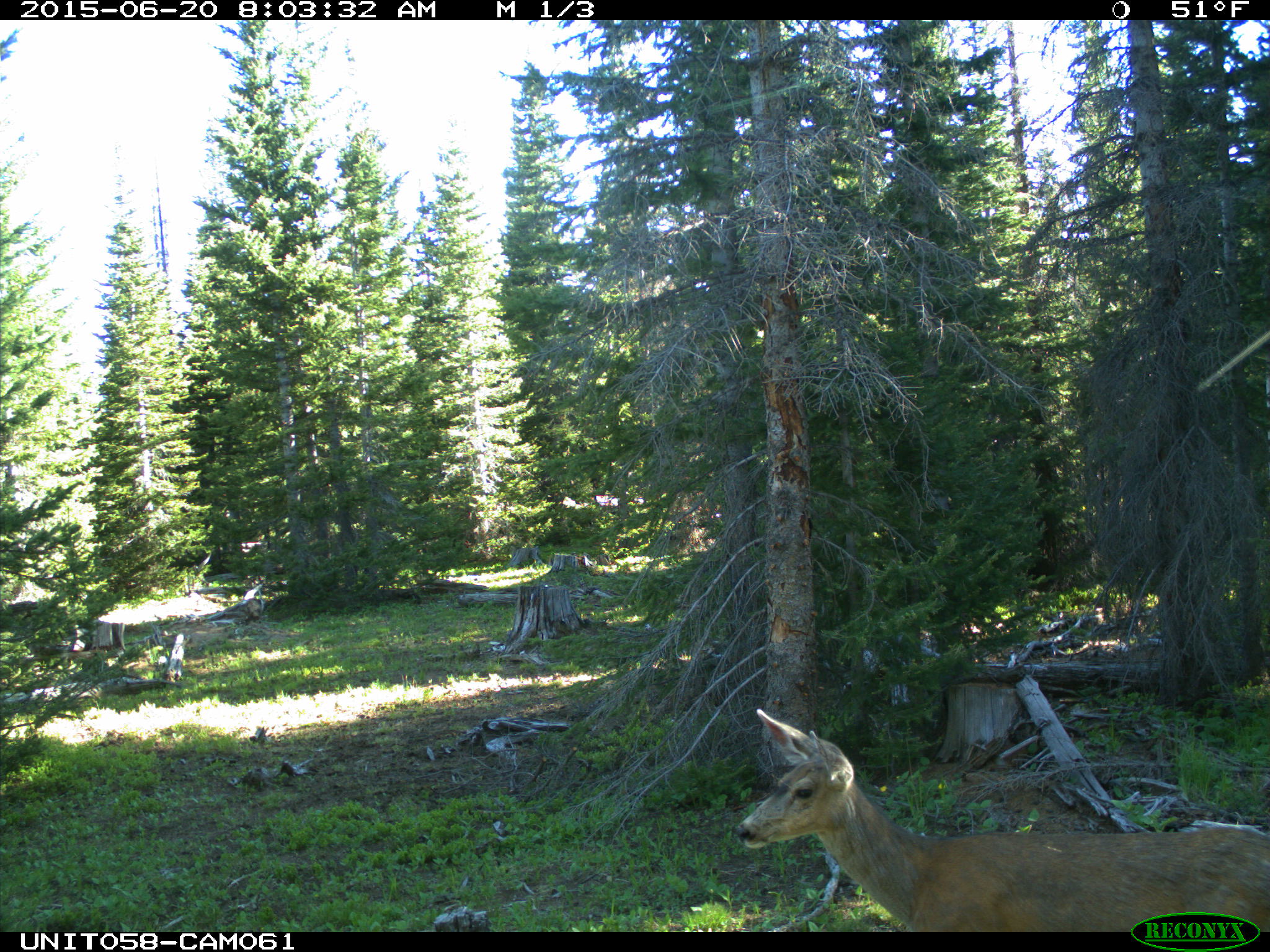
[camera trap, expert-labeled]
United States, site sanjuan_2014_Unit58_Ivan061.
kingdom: Animalia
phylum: Chordata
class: Mammalia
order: Artiodactyla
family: Cervidae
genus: Odocoileus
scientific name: Odocoileus hemionus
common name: mule deer